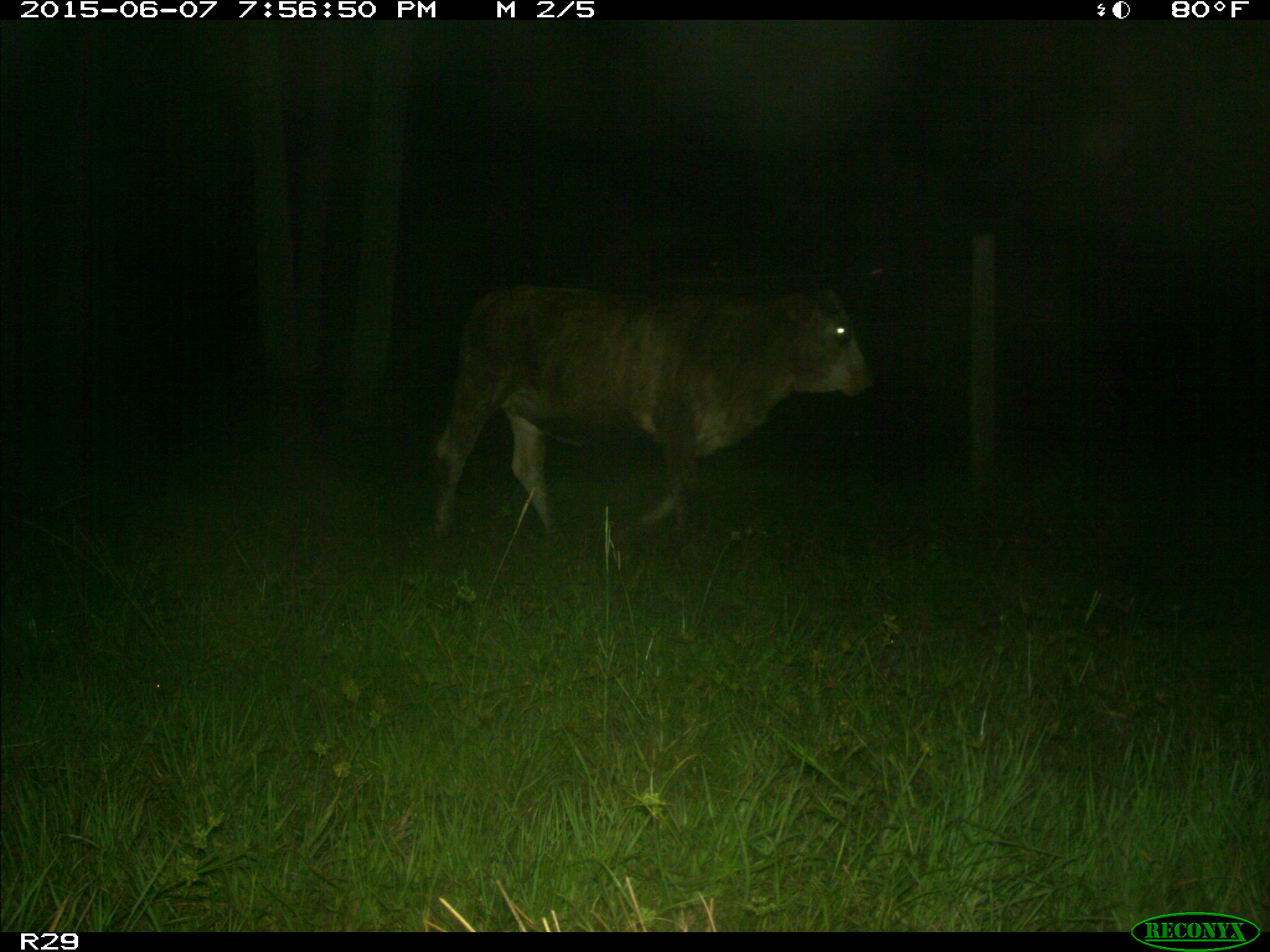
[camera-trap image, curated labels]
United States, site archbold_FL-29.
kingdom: Animalia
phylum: Chordata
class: Mammalia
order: Artiodactyla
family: Bovidae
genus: Bos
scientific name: Bos taurus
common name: domestic cow